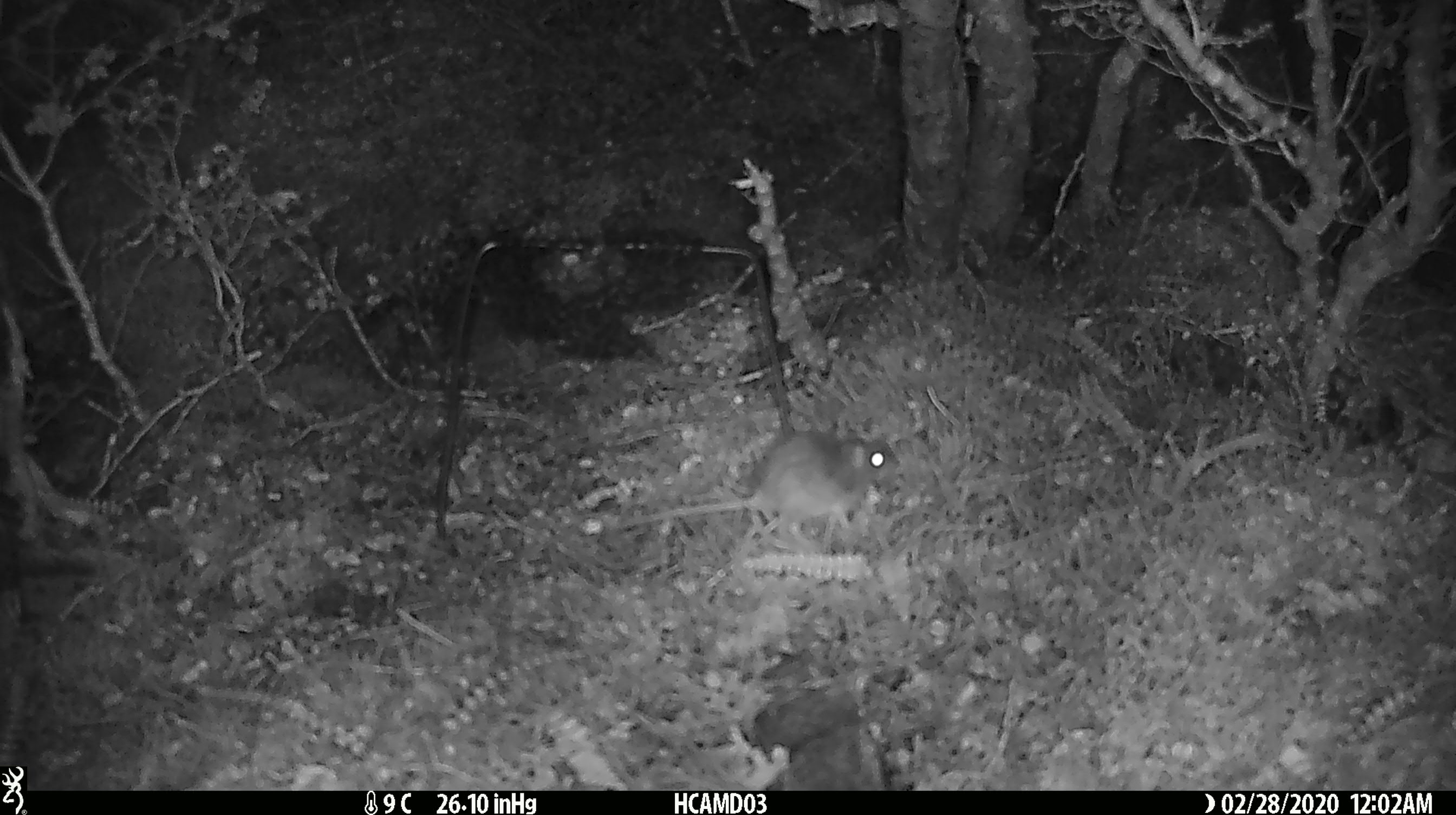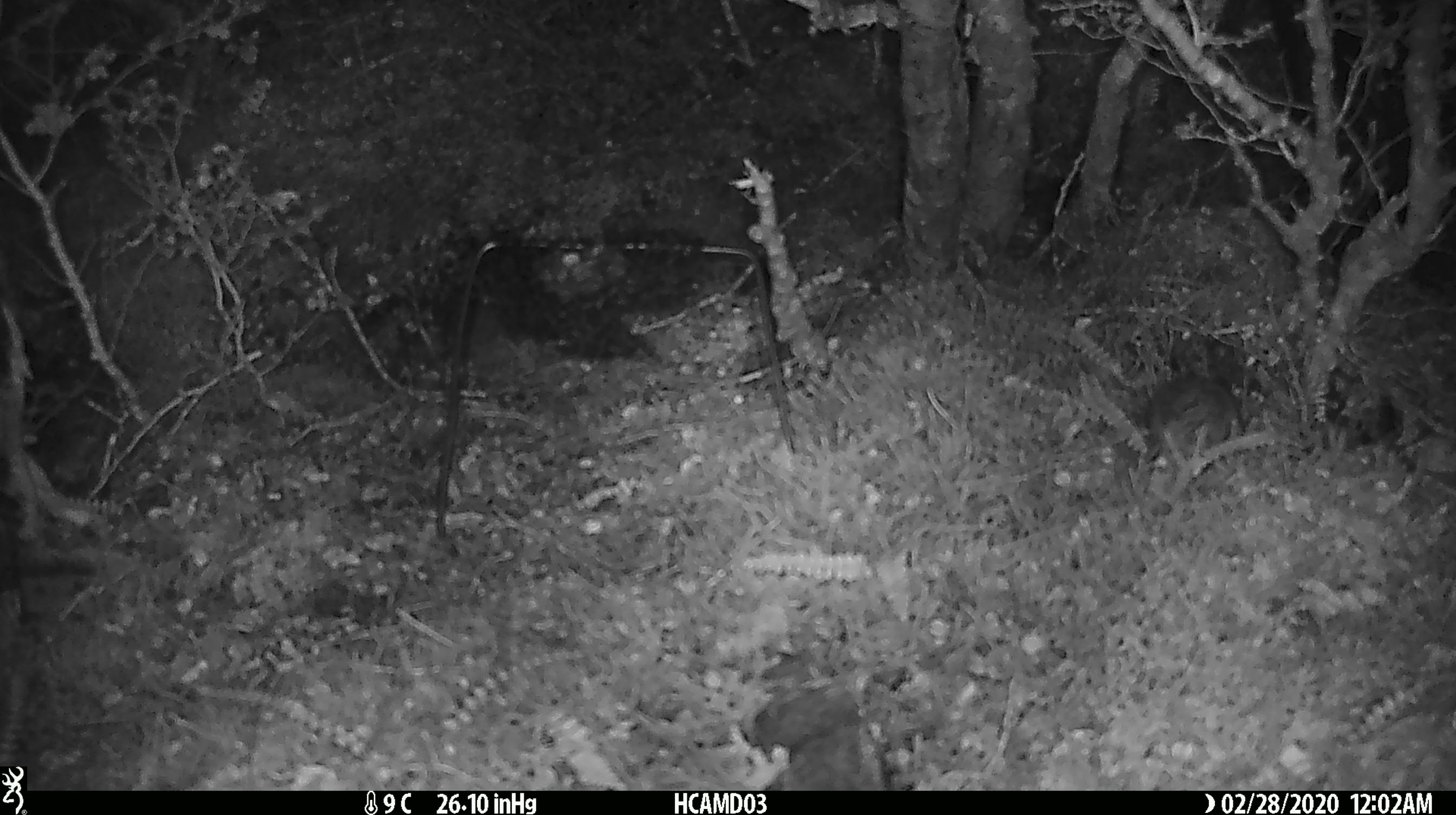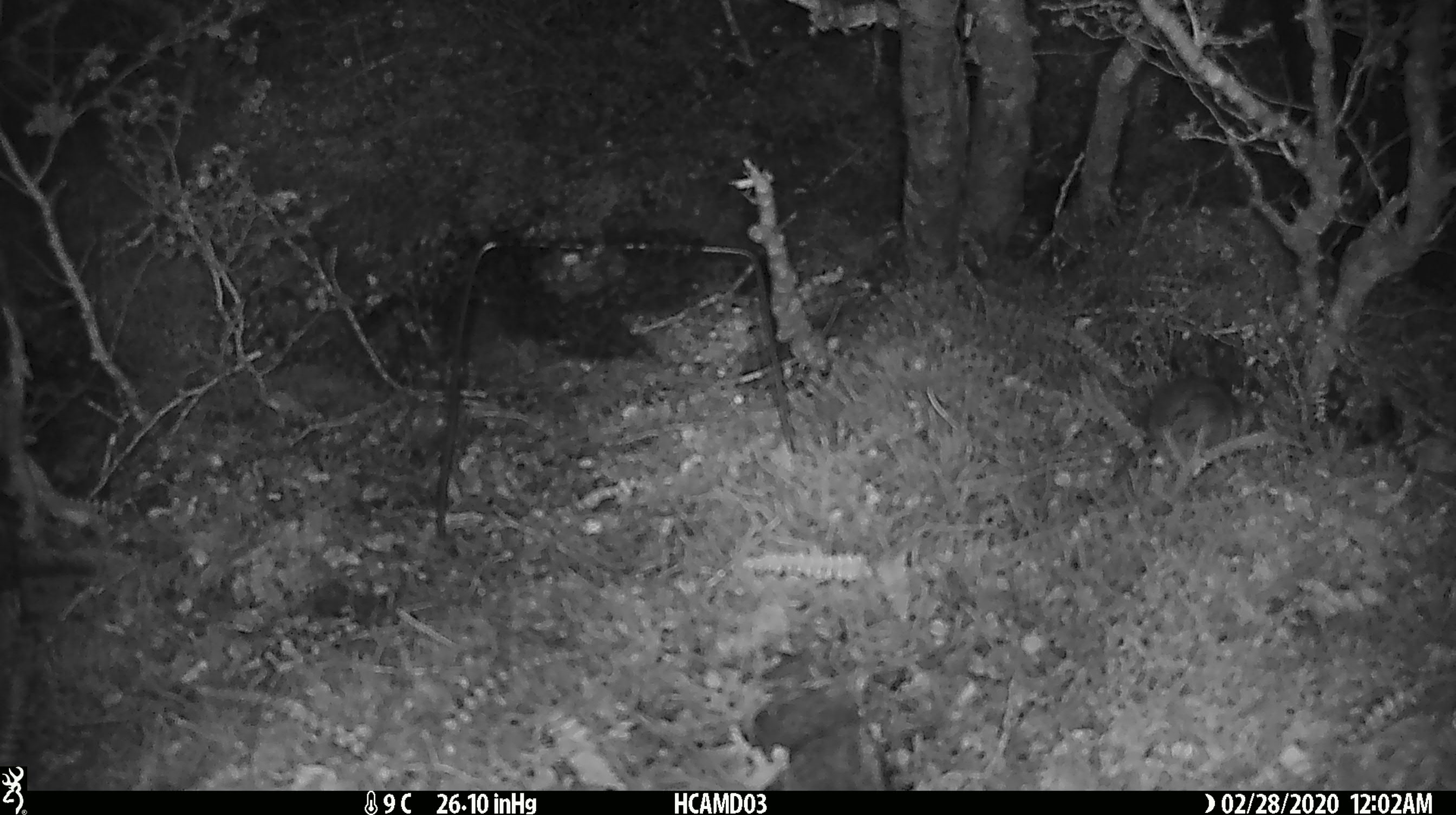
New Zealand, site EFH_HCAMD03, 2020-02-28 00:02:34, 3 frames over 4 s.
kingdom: Animalia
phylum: Chordata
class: Mammalia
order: Rodentia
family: Muridae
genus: Mus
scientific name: Mus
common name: mouse